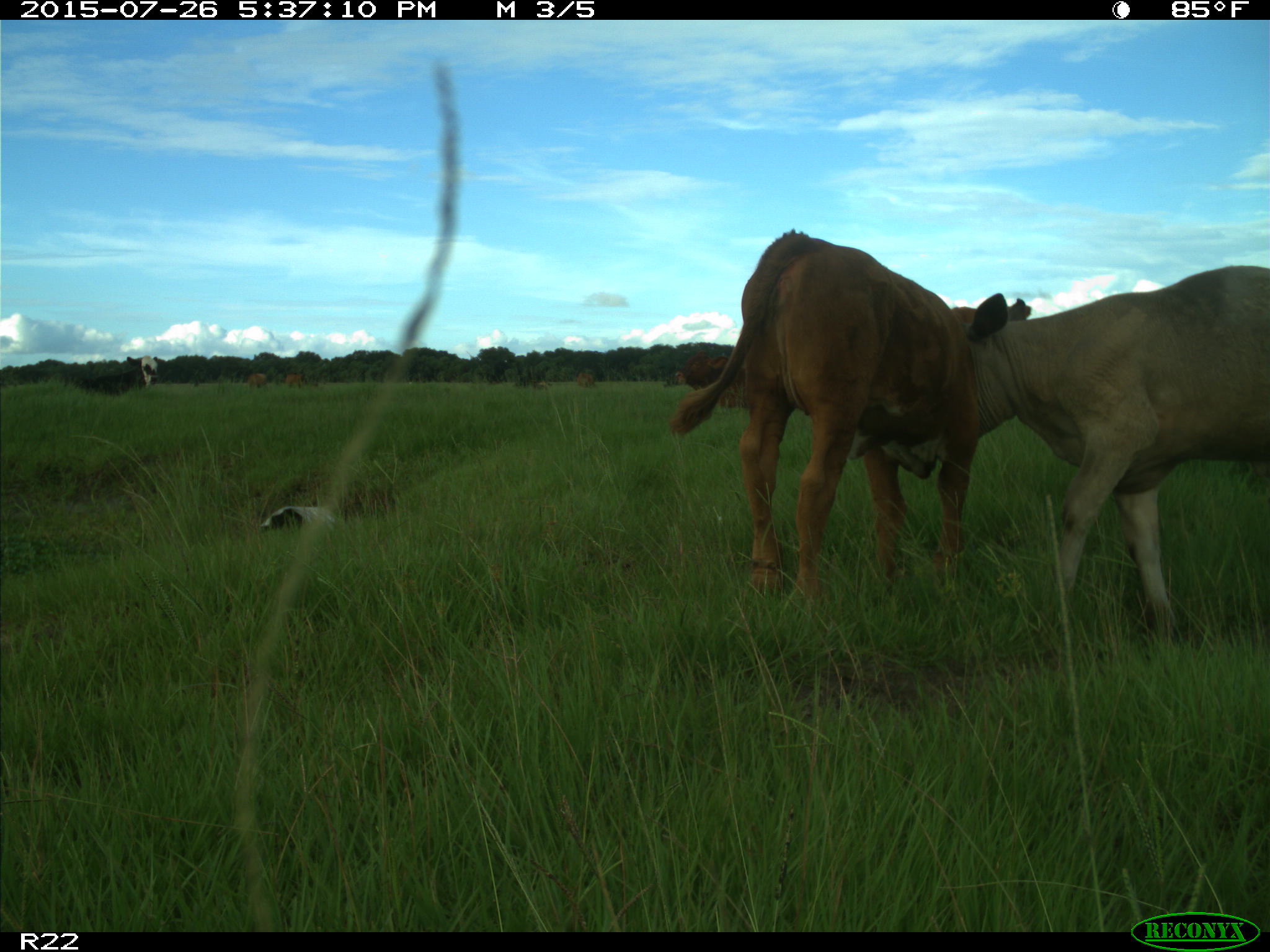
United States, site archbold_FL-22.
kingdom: Animalia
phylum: Chordata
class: Mammalia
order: Artiodactyla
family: Bovidae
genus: Bos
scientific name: Bos taurus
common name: domestic cow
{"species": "Bos taurus (domestic cow)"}